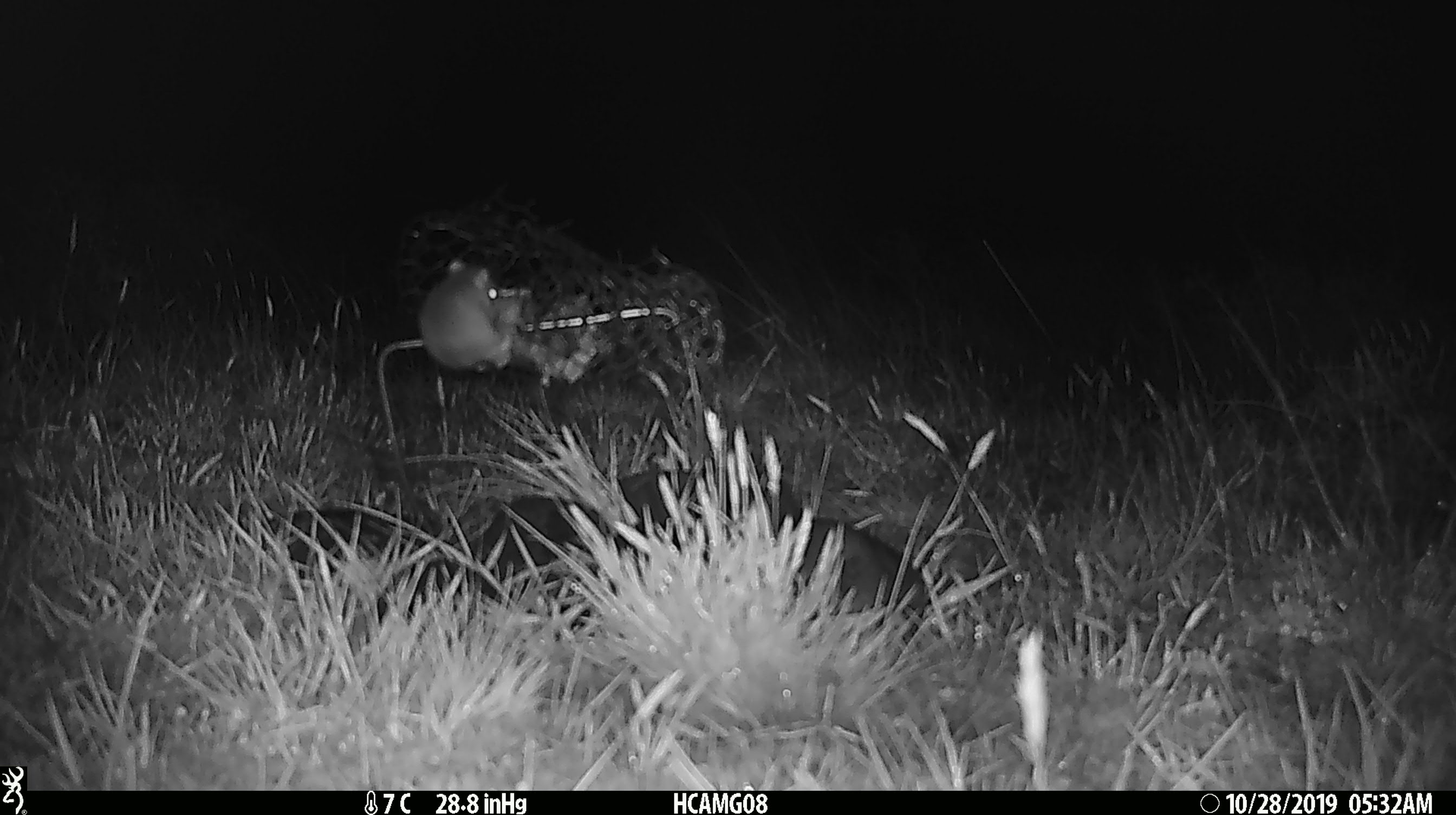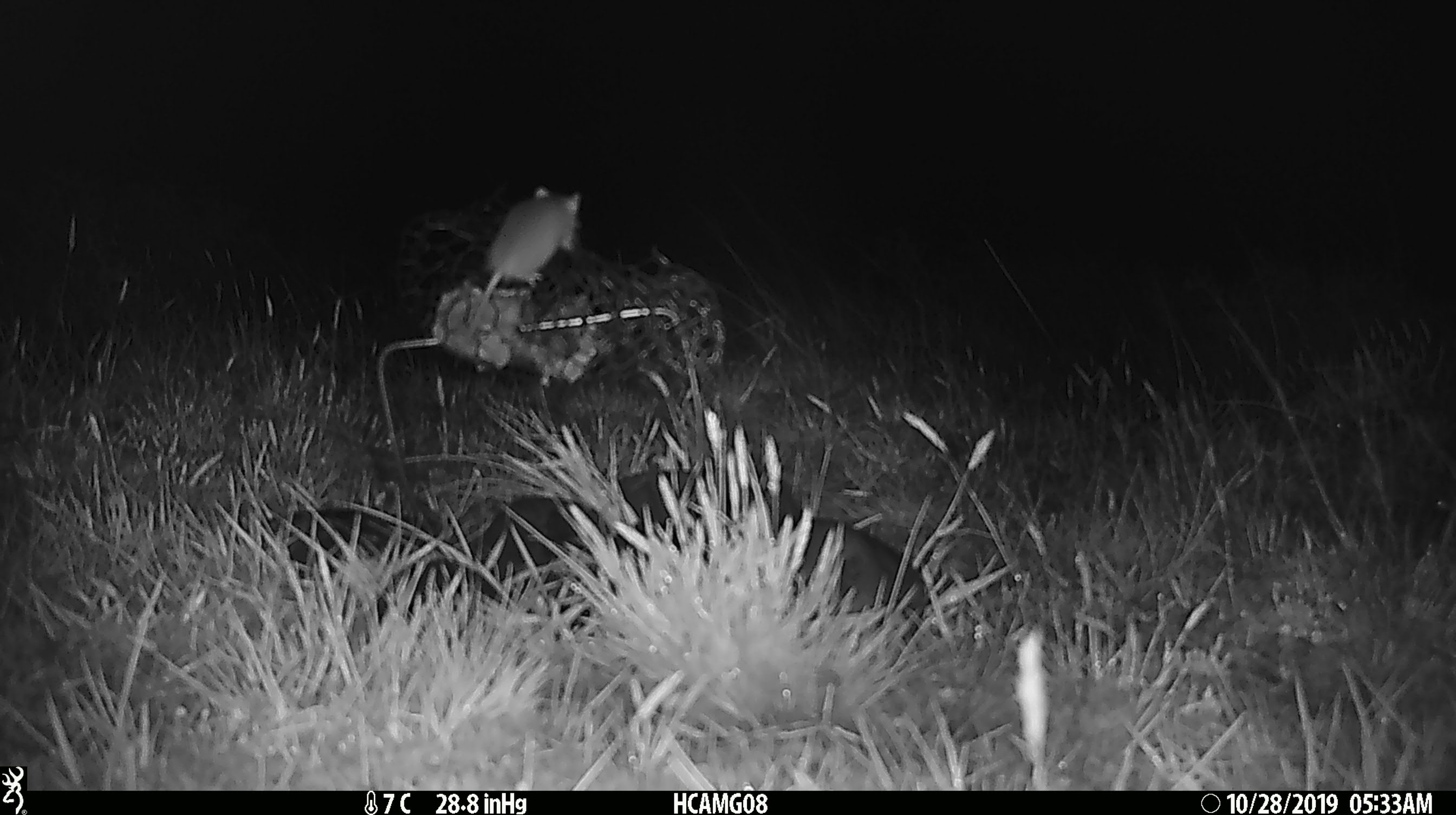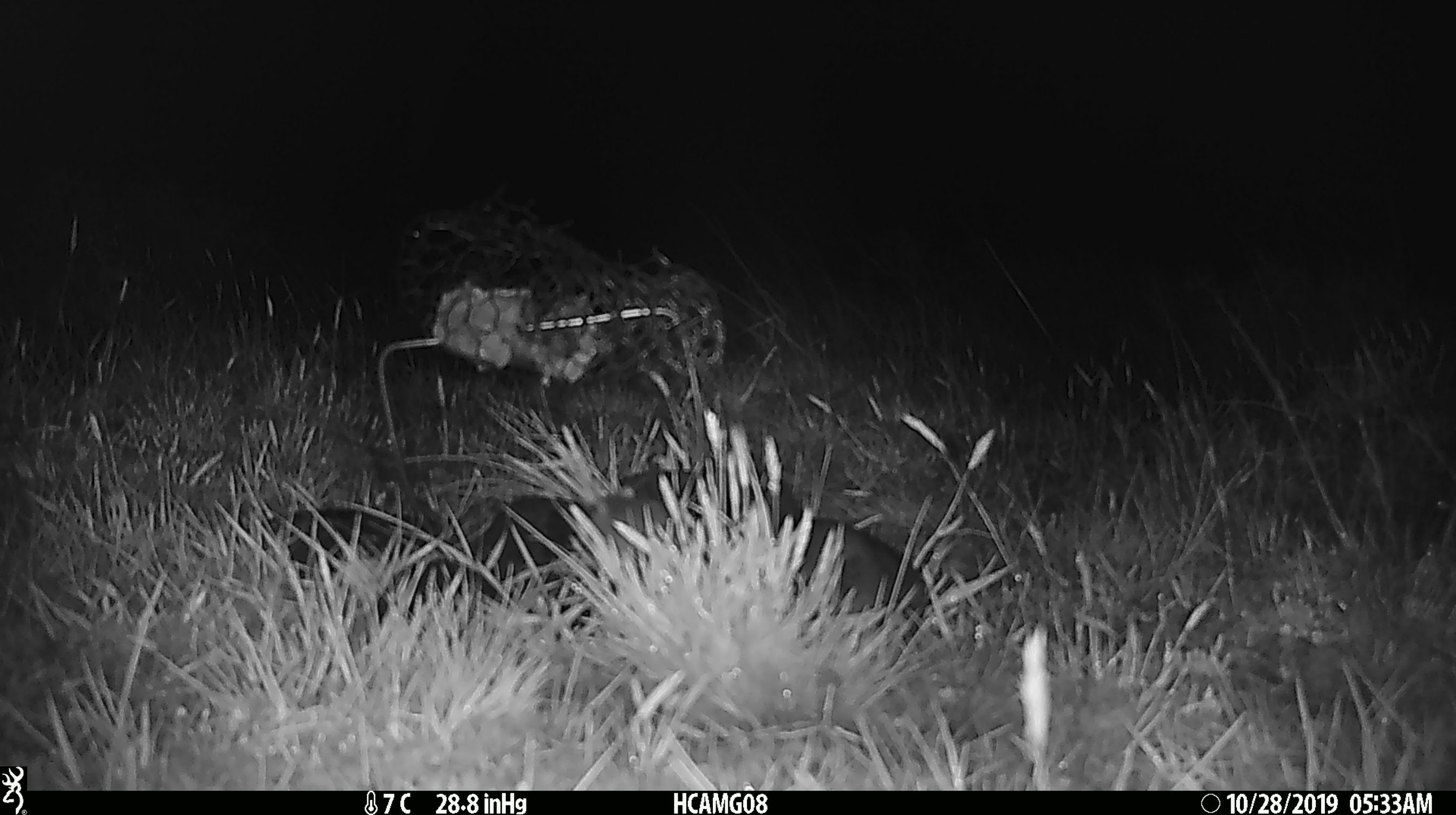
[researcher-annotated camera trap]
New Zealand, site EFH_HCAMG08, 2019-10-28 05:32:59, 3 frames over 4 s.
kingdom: Animalia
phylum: Chordata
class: Mammalia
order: Rodentia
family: Muridae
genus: Mus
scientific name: Mus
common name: mouse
Mouse (Mus).